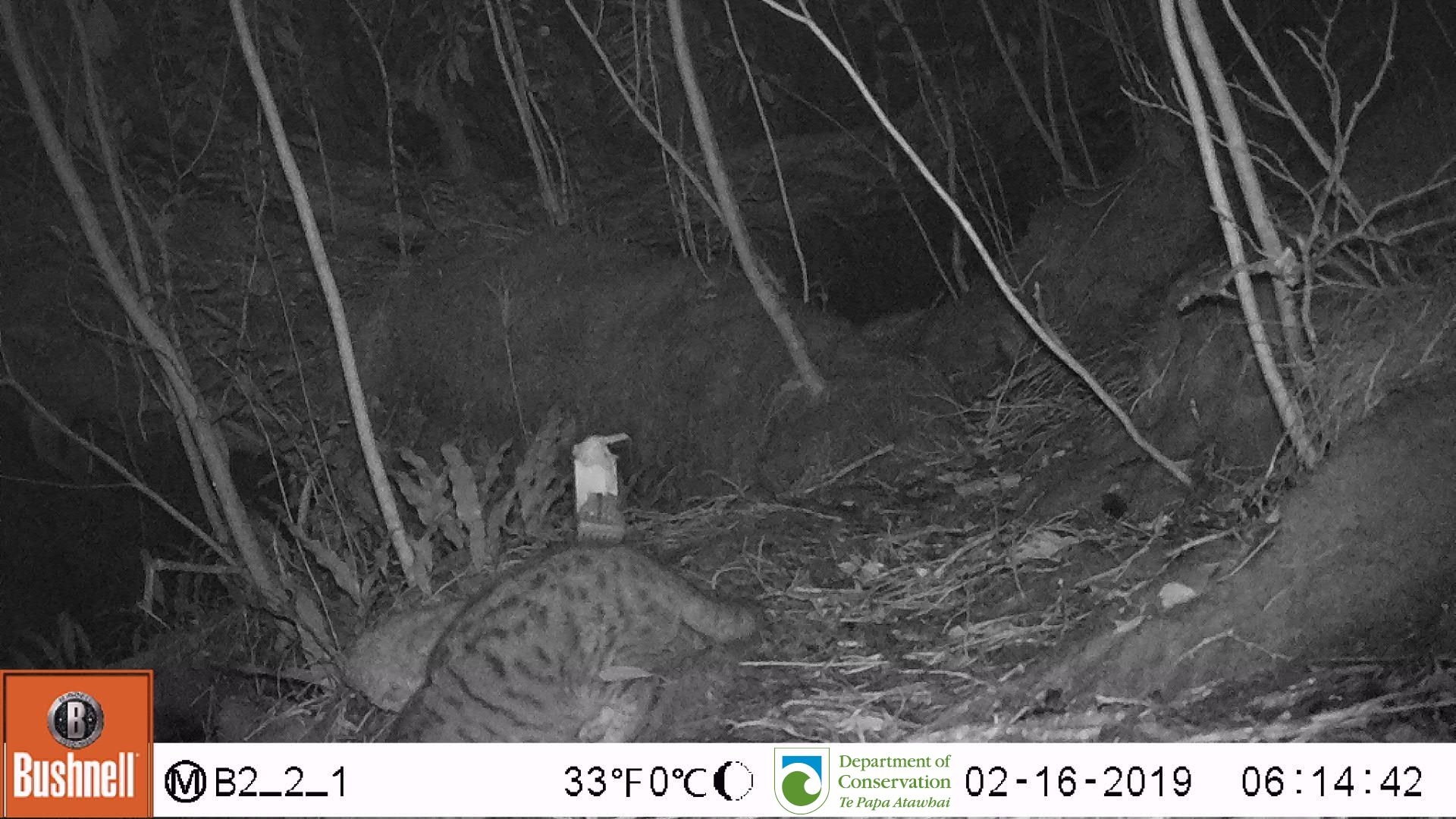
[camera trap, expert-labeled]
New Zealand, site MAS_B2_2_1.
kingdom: Animalia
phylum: Chordata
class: Mammalia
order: Carnivora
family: Felidae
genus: Felis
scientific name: Felis catus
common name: domestic cat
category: cat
Cat (domestic cat) (Felis catus).